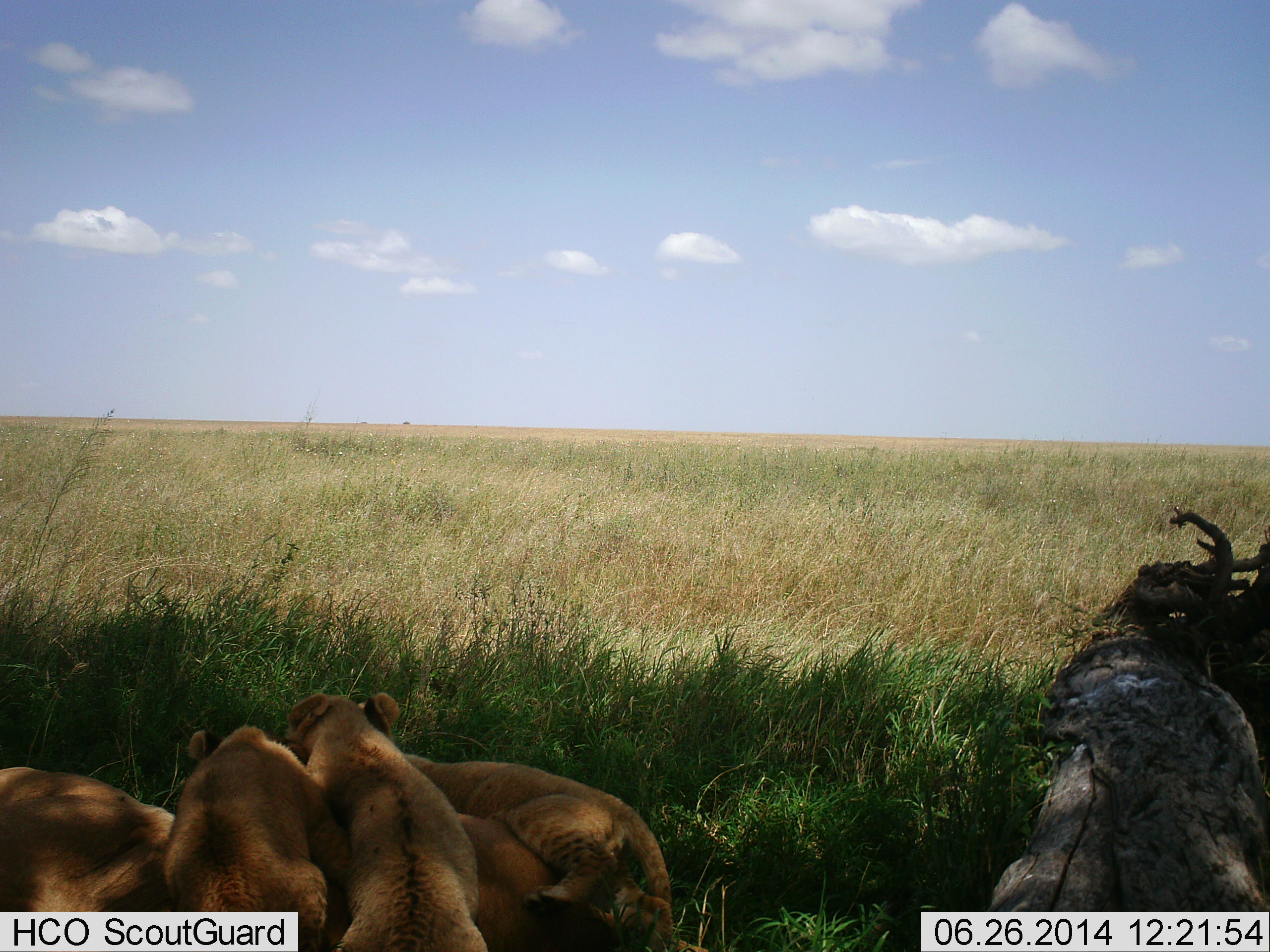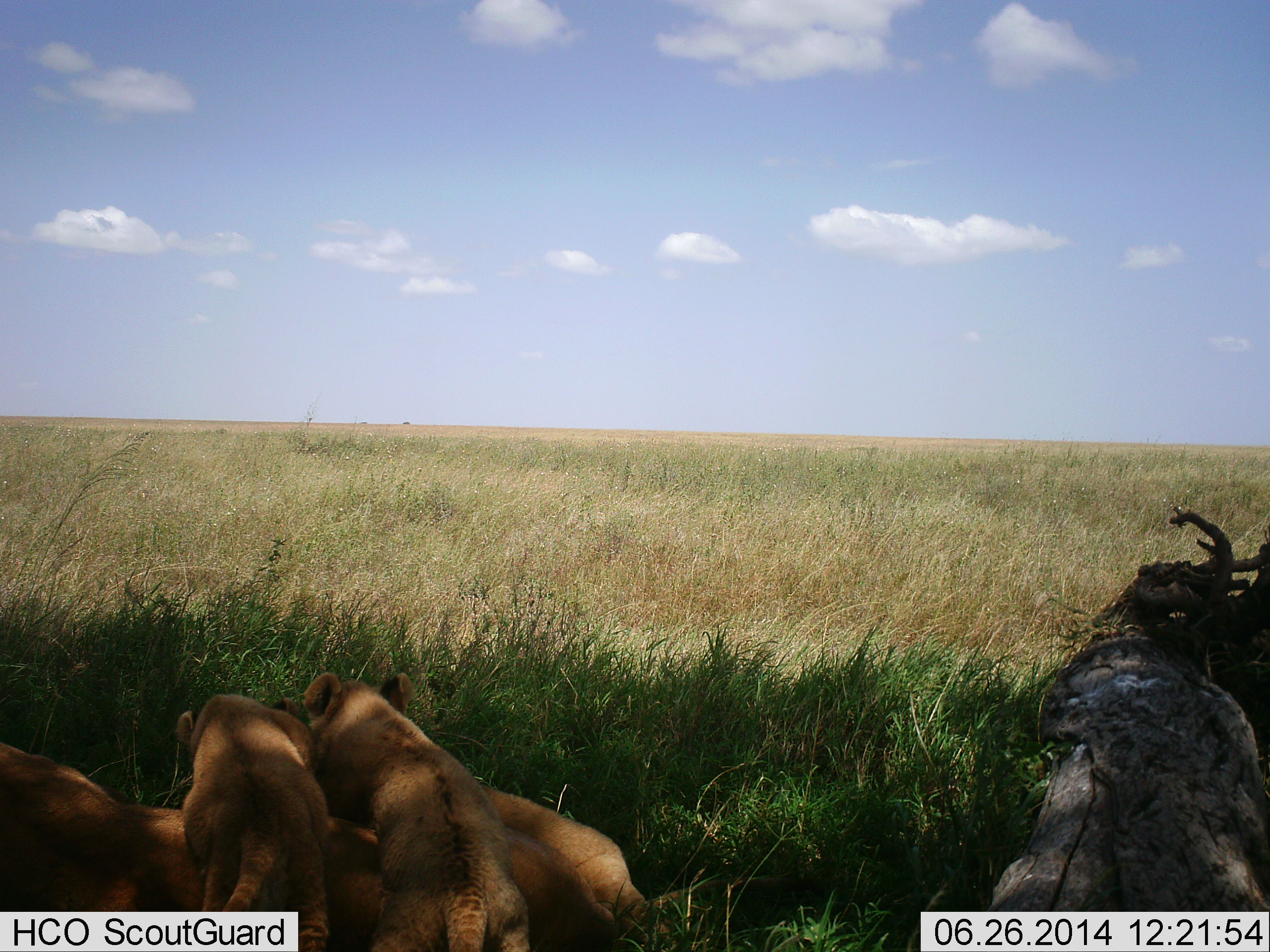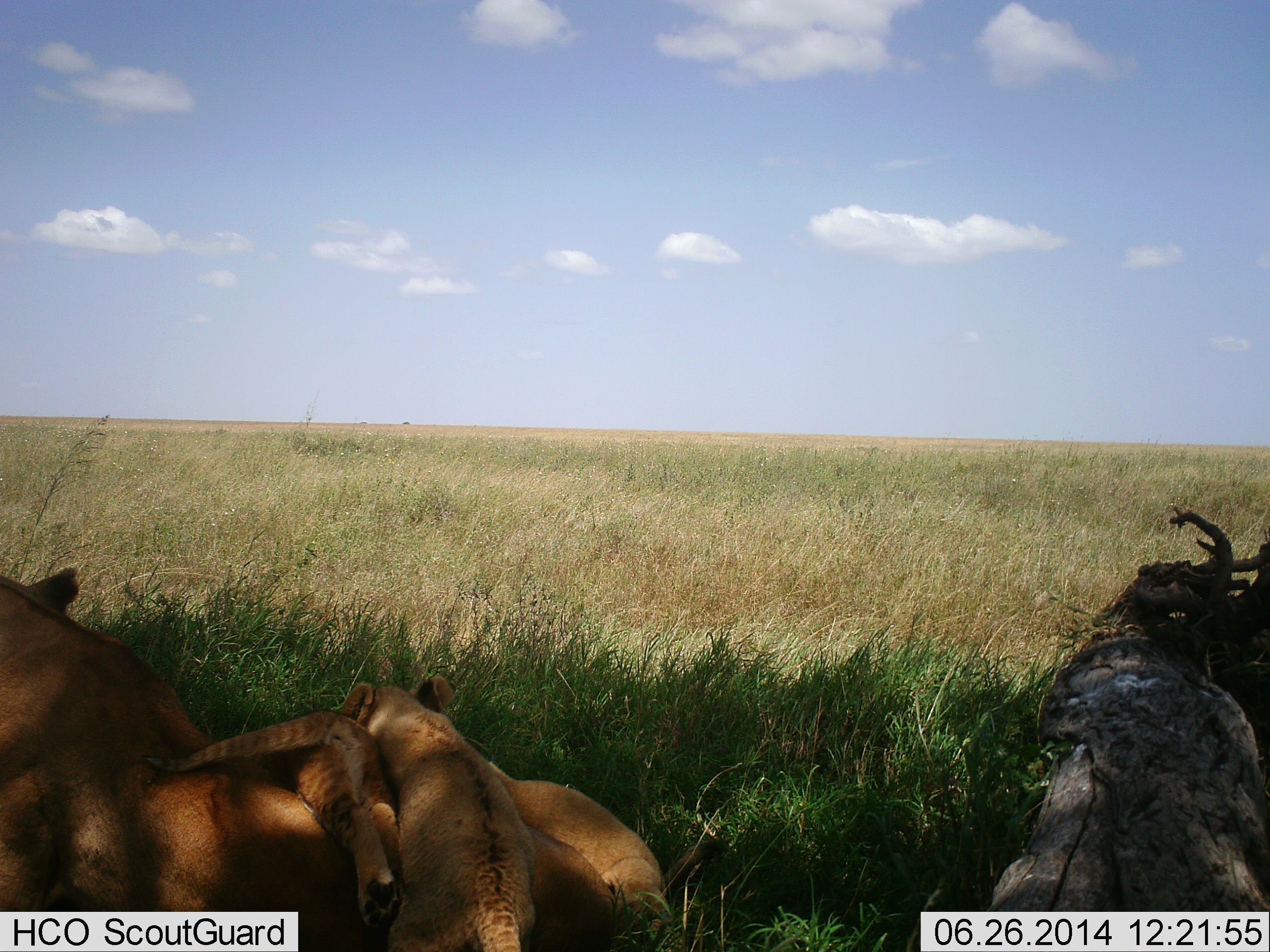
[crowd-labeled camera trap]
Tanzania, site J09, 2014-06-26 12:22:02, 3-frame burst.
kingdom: Animalia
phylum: Chordata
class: Mammalia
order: Carnivora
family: Felidae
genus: Panthera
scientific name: Panthera leo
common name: lion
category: lionfemale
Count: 4.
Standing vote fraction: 2%.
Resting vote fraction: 79%.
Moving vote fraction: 8%.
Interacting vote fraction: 53%.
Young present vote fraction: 77%.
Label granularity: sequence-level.